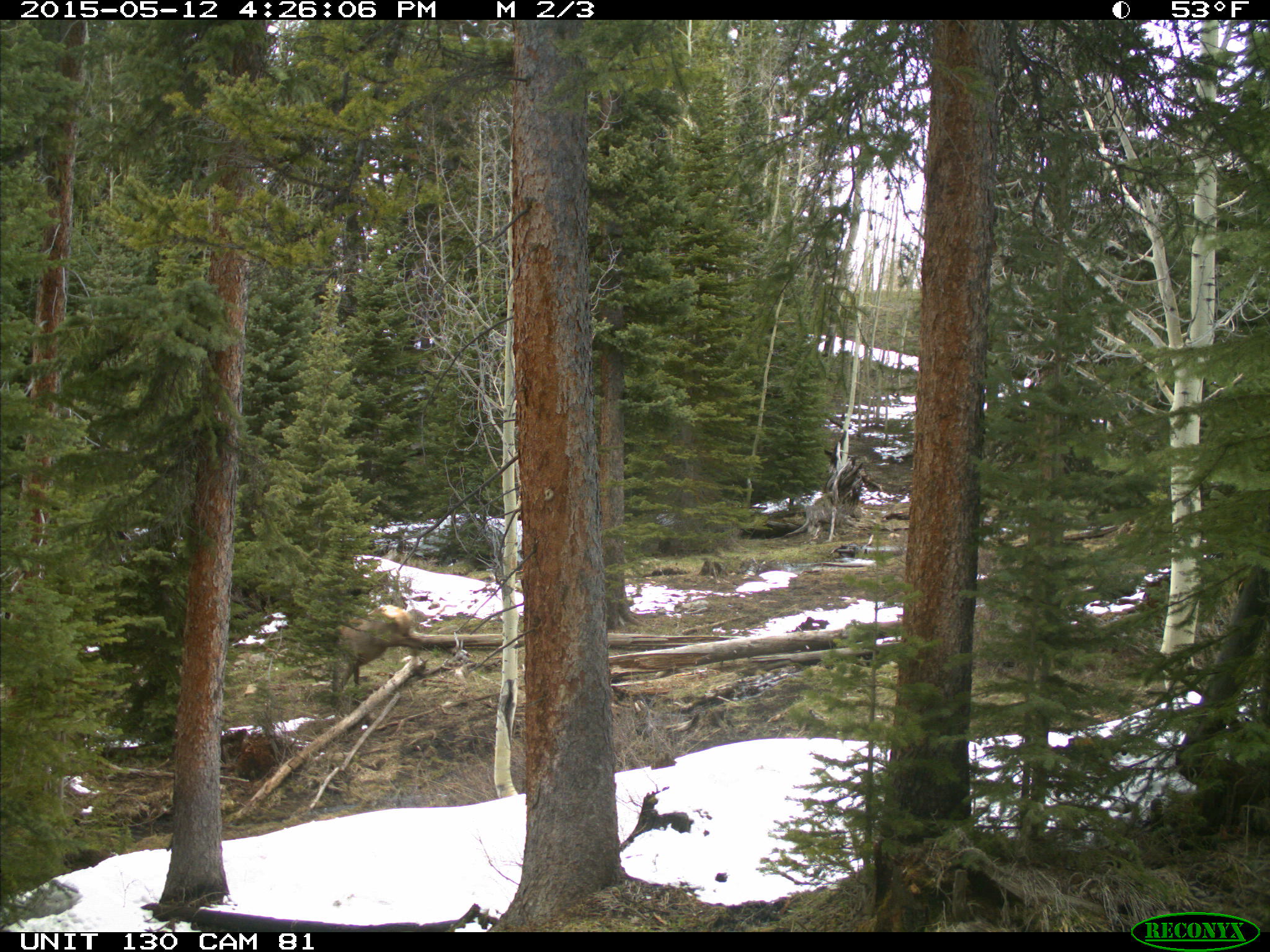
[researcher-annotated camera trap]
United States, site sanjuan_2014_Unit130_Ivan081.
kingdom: Animalia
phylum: Chordata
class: Mammalia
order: Artiodactyla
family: Cervidae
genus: Cervus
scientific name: Cervus elaphus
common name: red deer